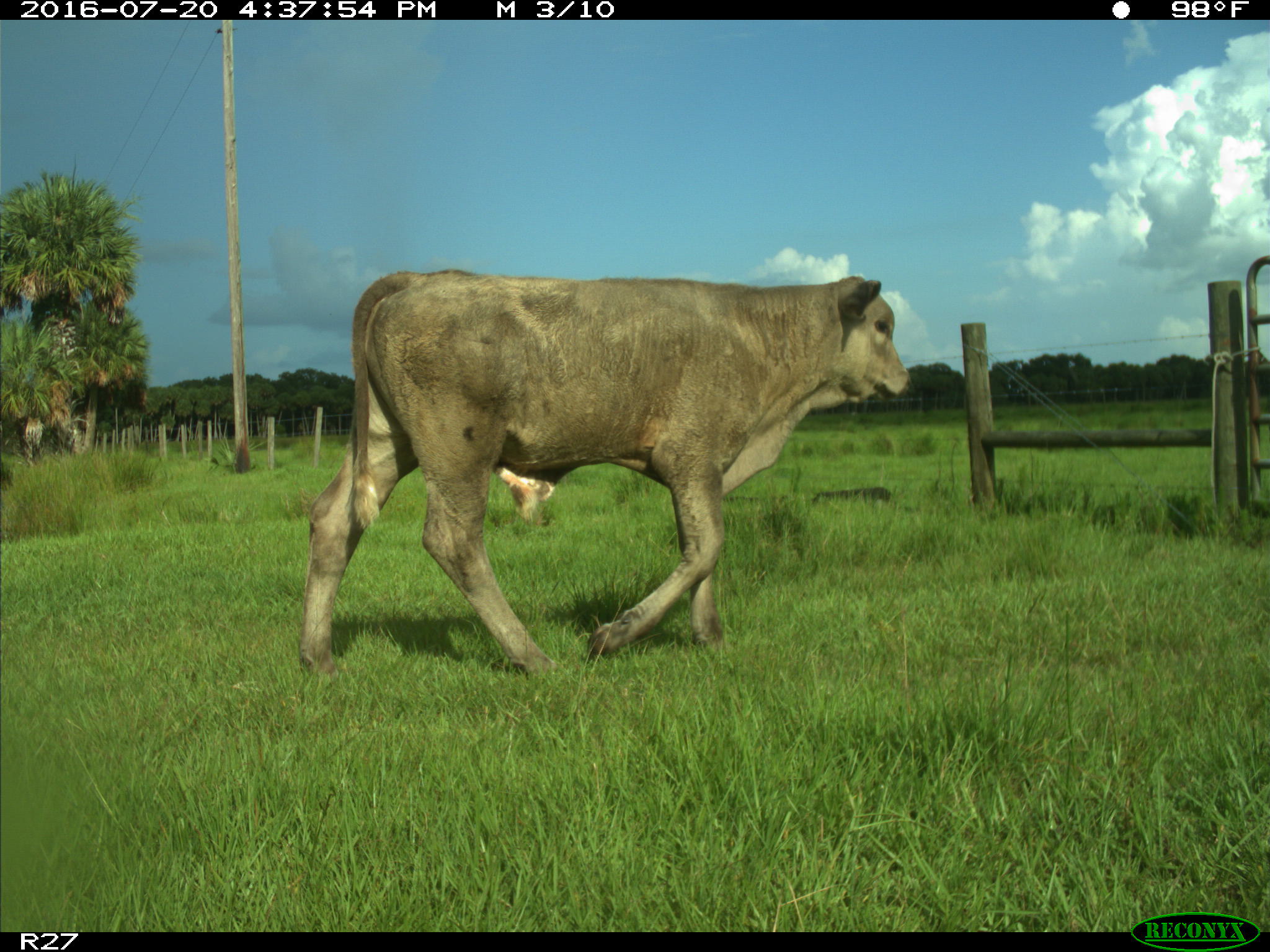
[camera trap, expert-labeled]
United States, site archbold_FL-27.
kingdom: Animalia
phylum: Chordata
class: Mammalia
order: Artiodactyla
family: Bovidae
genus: Bos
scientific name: Bos taurus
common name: domestic cow